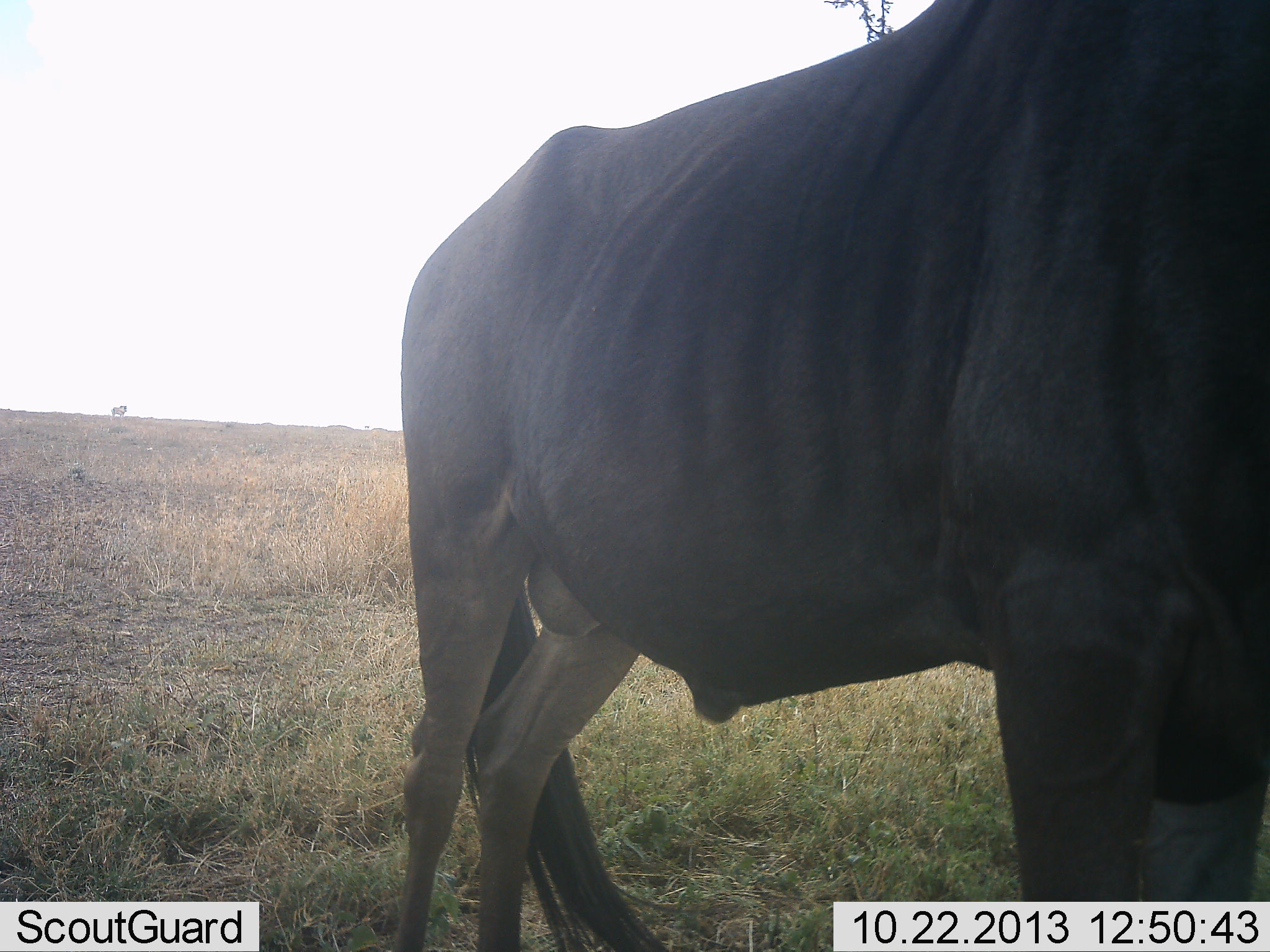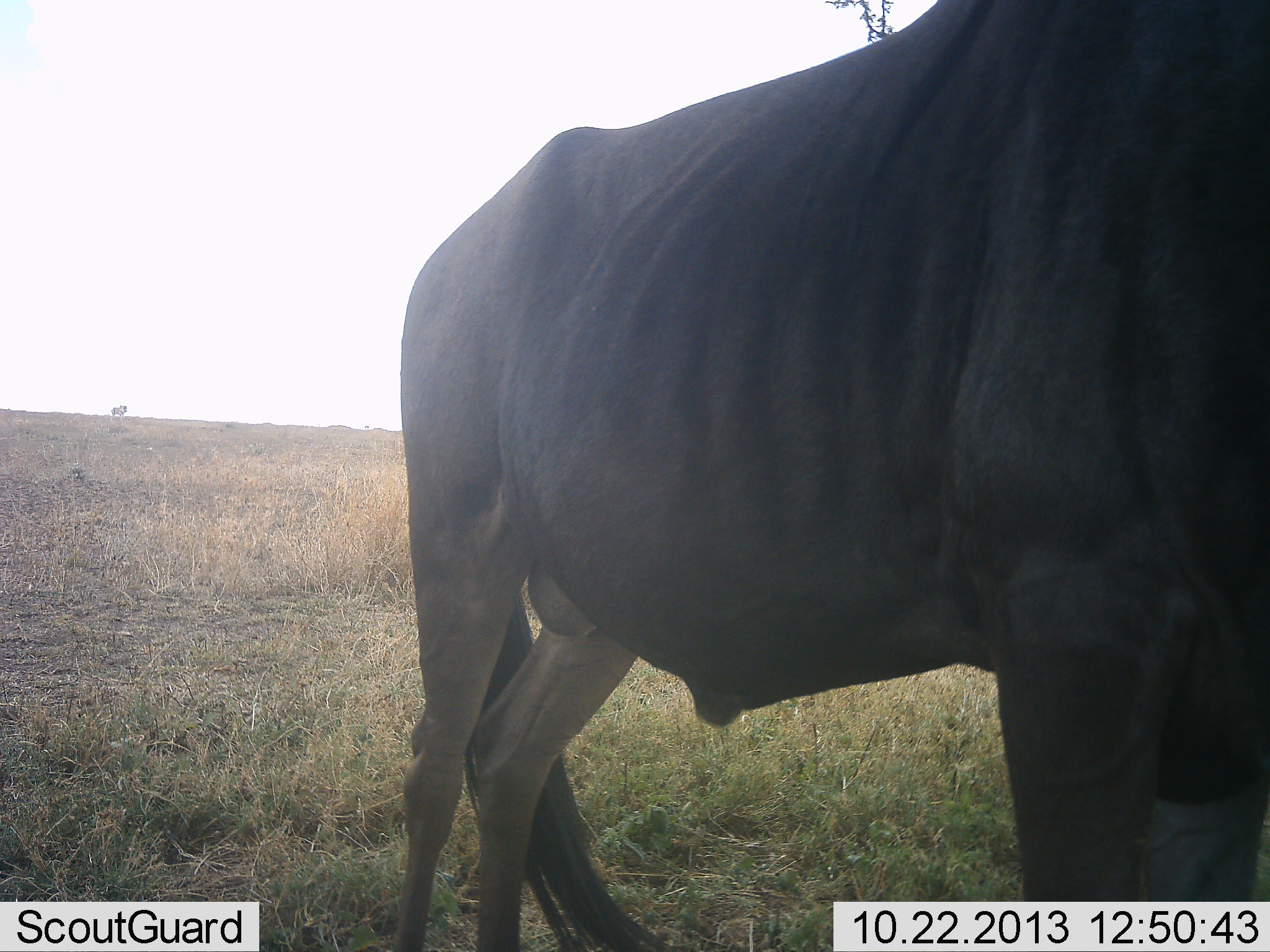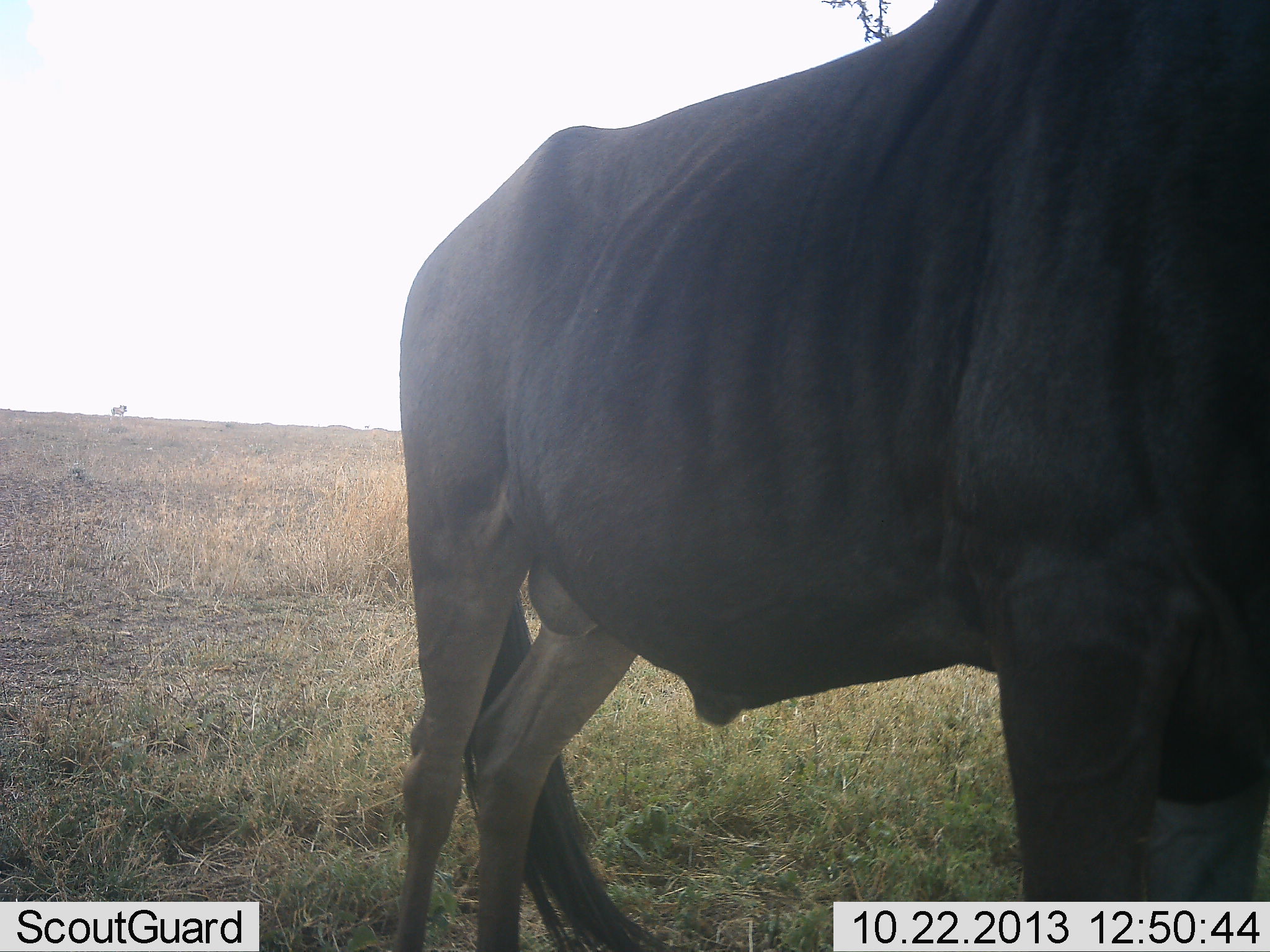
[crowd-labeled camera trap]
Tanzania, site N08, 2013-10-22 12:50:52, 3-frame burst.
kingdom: Animalia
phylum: Chordata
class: Mammalia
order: Artiodactyla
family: Bovidae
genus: Connochaetes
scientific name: Connochaetes taurinus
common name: blue wildebeest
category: wildebeest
Wildebeest (blue wildebeest) (Connochaetes taurinus), count 1. Behavior (volunteer vote fractions): standing 100%, resting 0%, moving 0%, interacting 0%. Young present (vote fraction): 0%. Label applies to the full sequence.